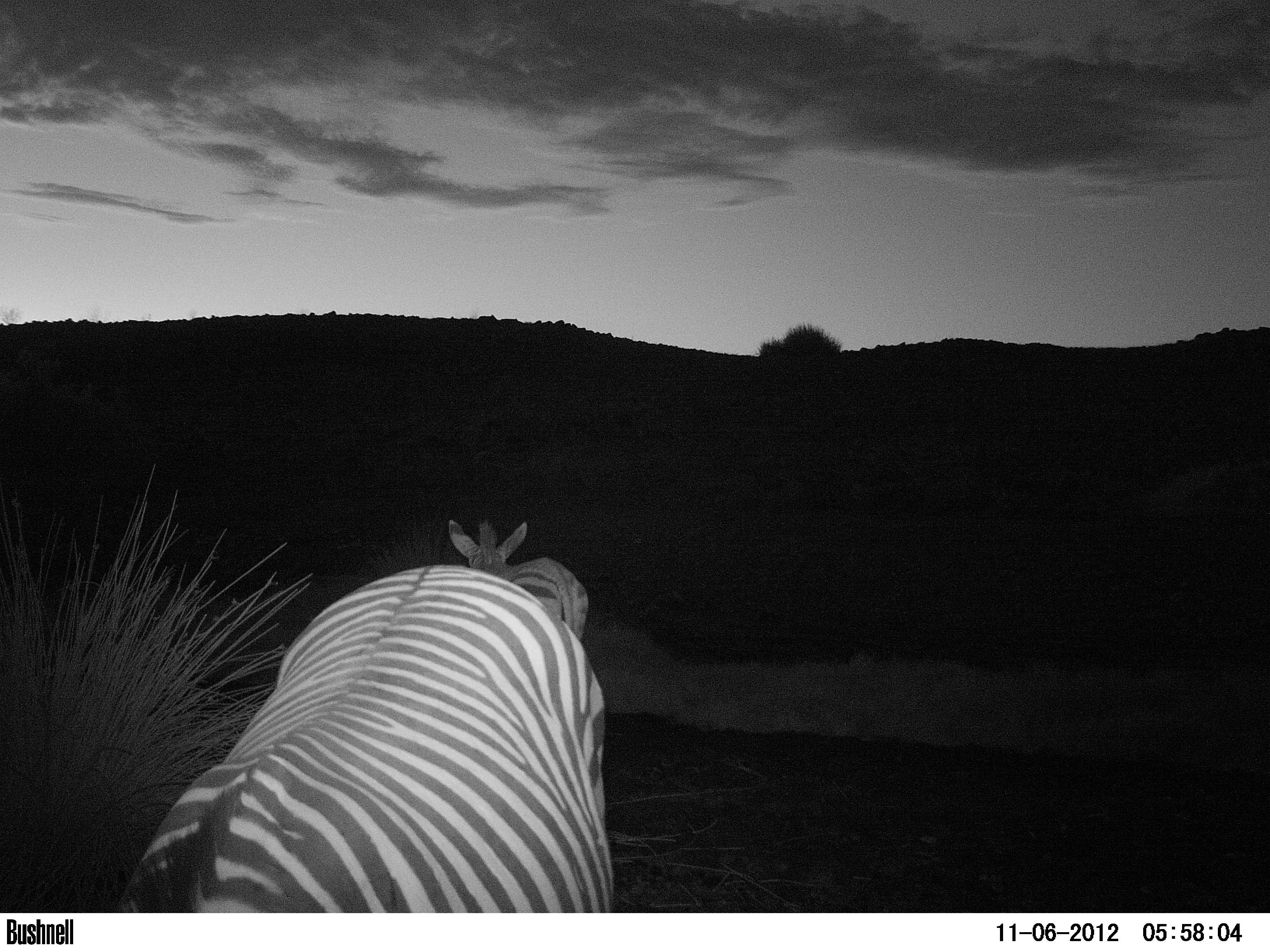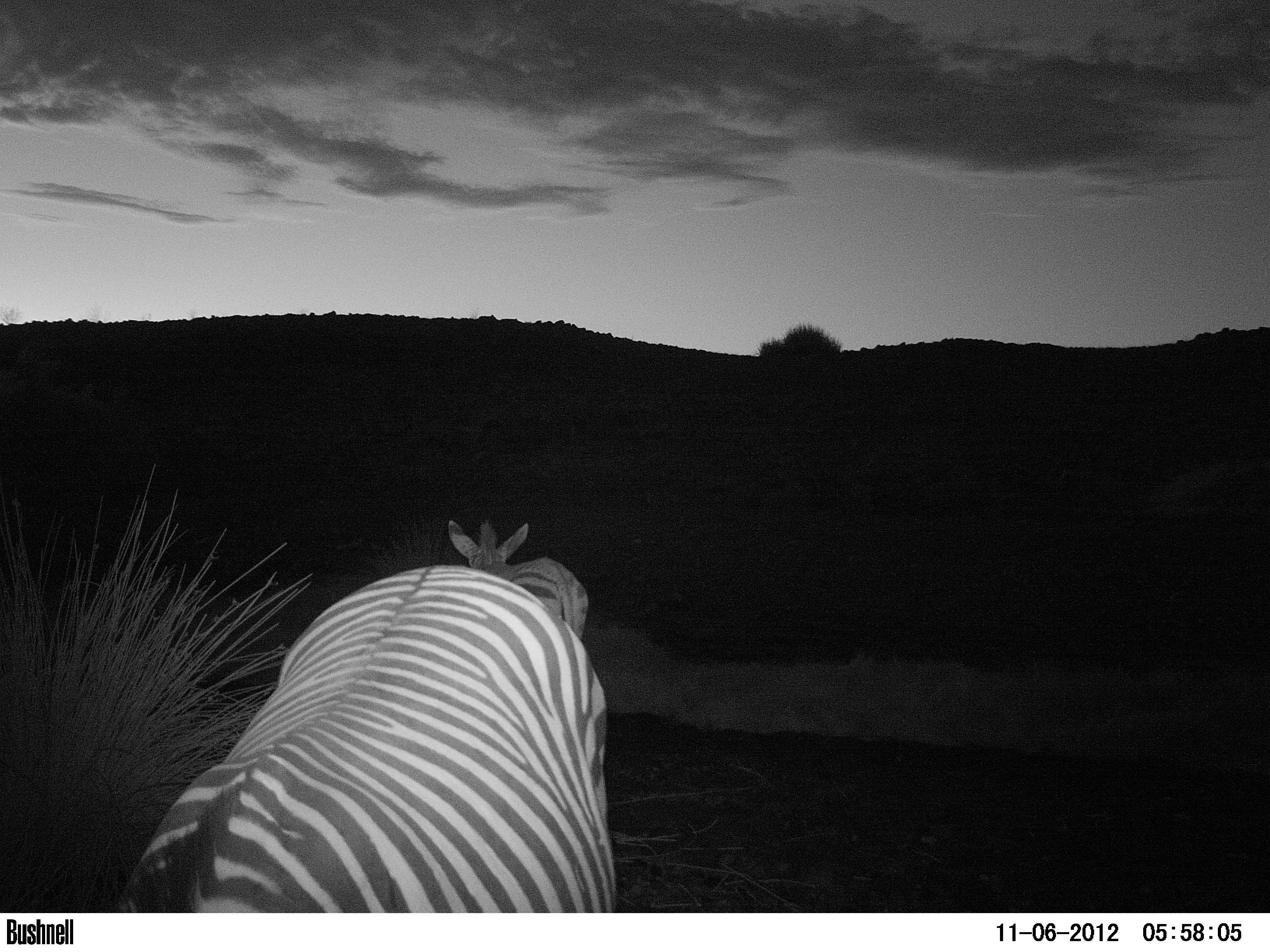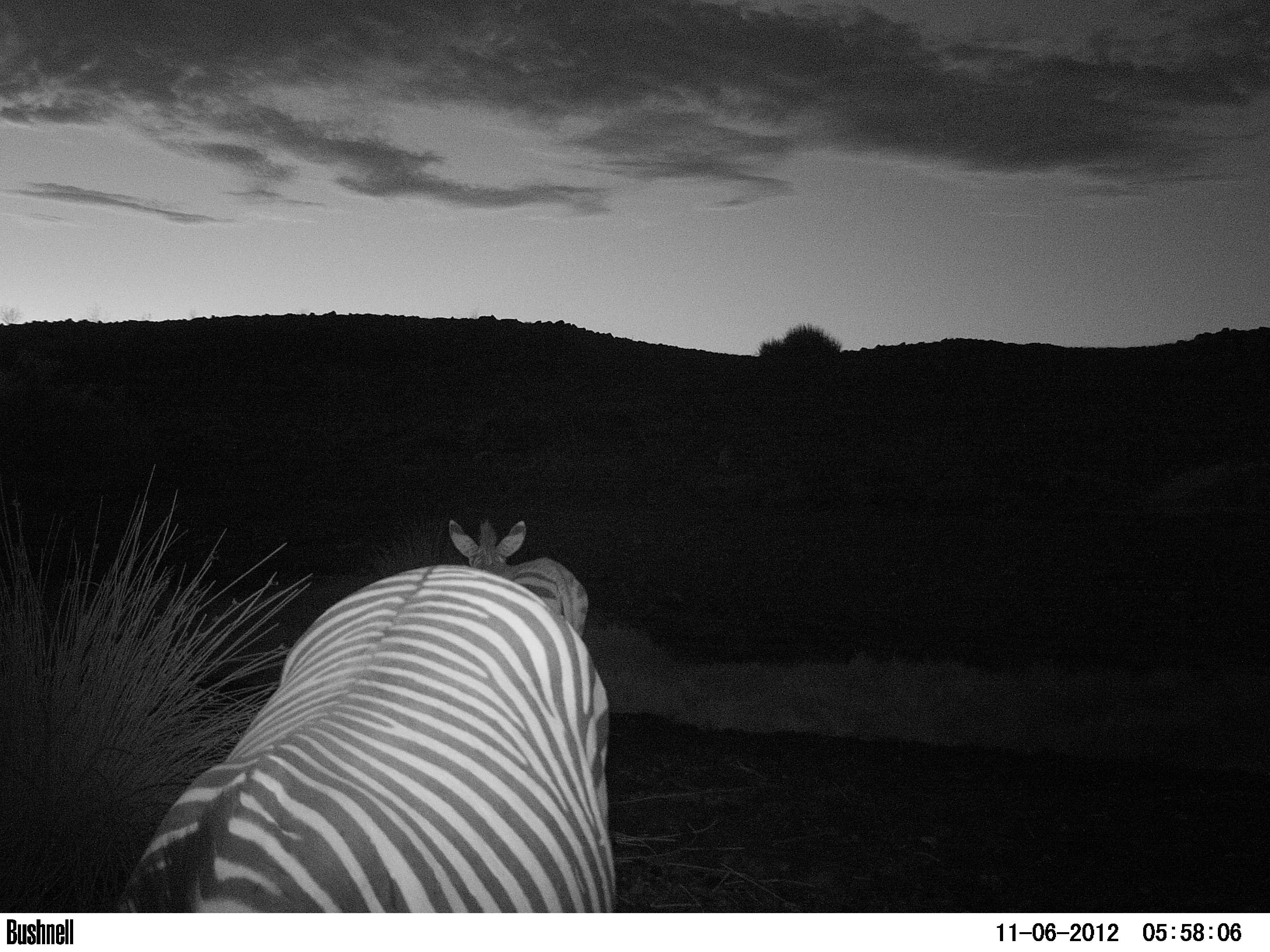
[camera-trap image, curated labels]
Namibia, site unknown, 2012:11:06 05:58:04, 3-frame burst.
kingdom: Animalia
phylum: Chordata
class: Mammalia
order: Perissodactyla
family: Equidae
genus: Equus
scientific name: Equus zebra hartmannae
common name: hartmann's mountain zebra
Equus zebra hartmannae (hartmann's mountain zebra).